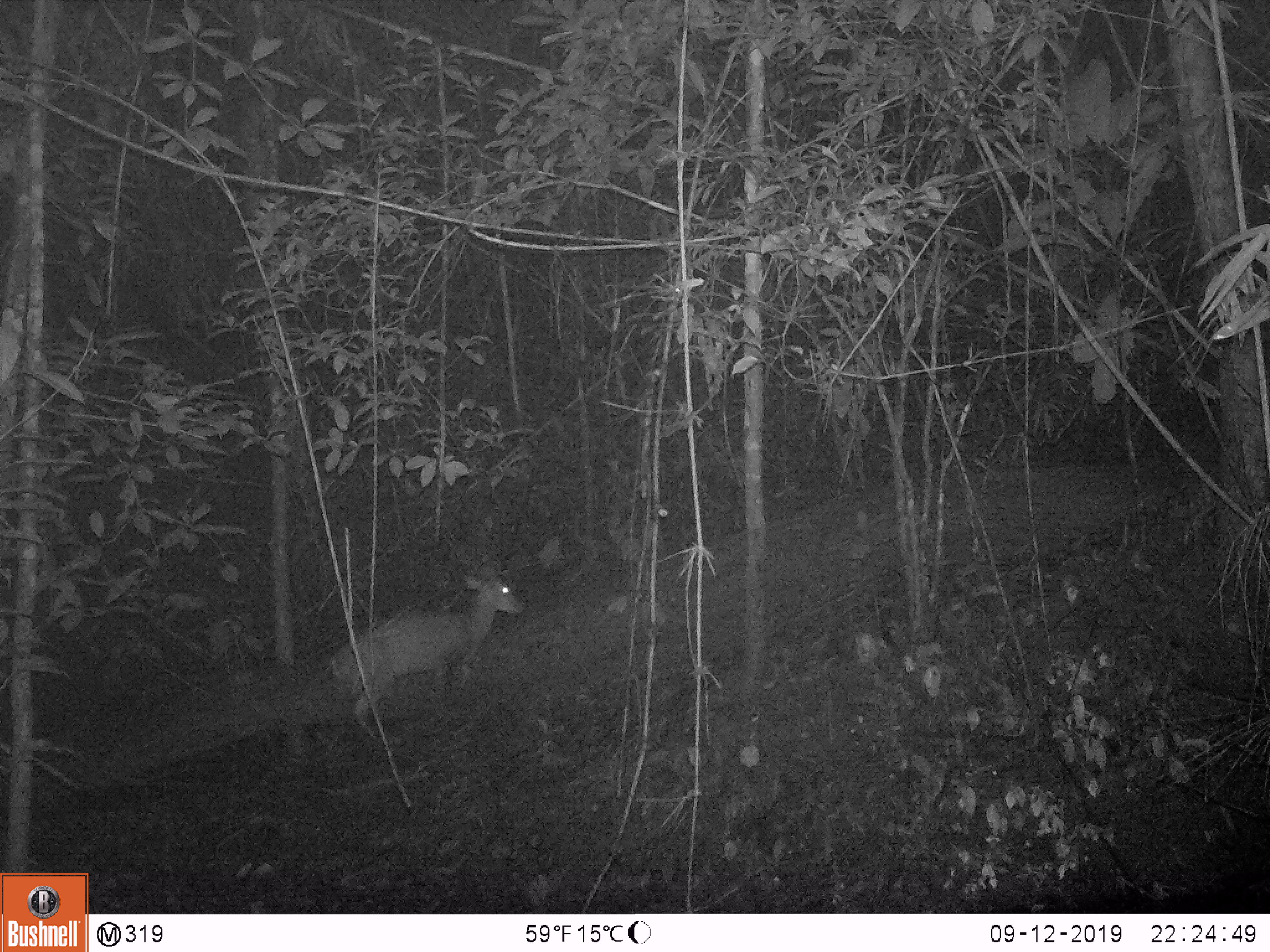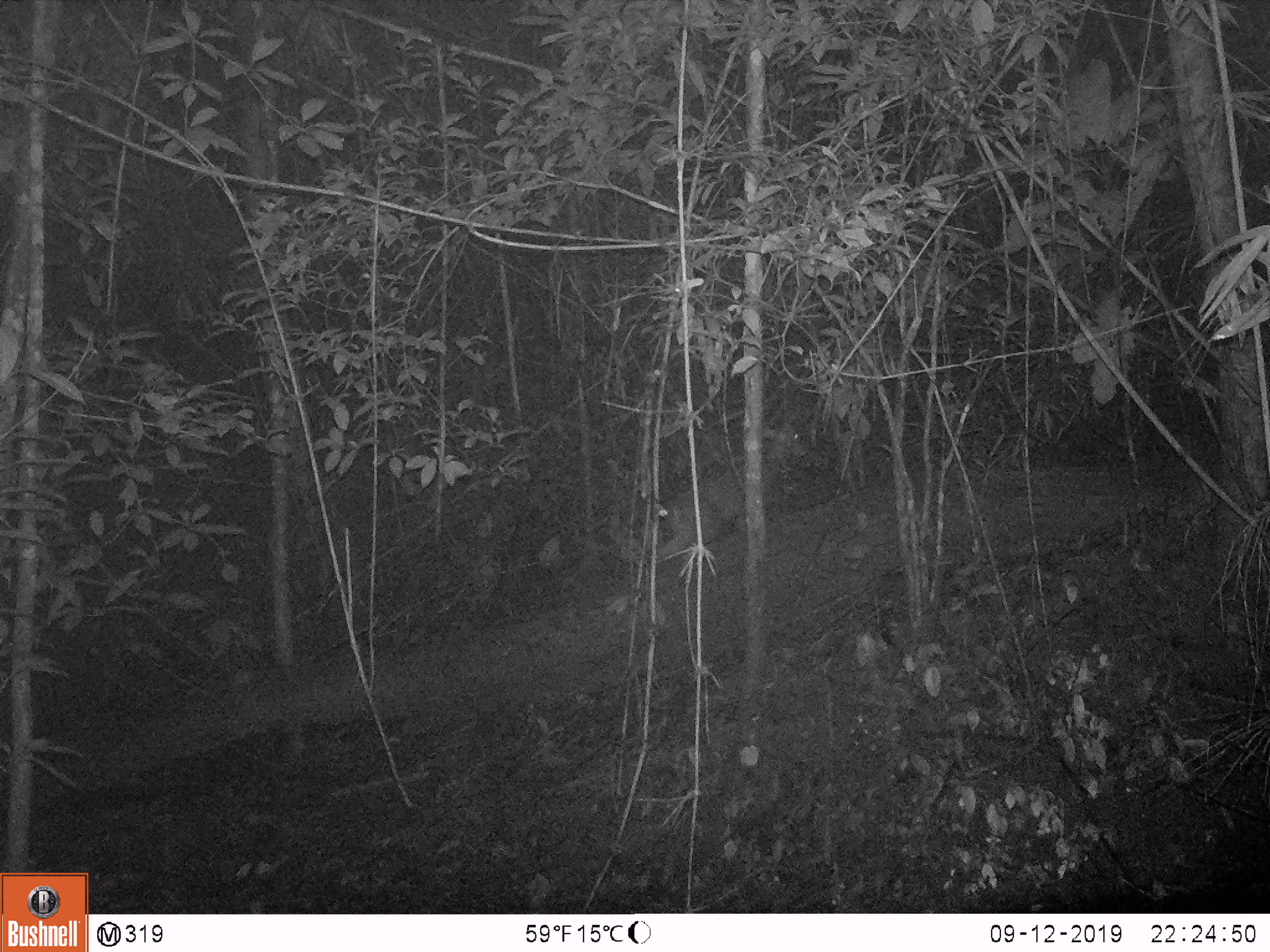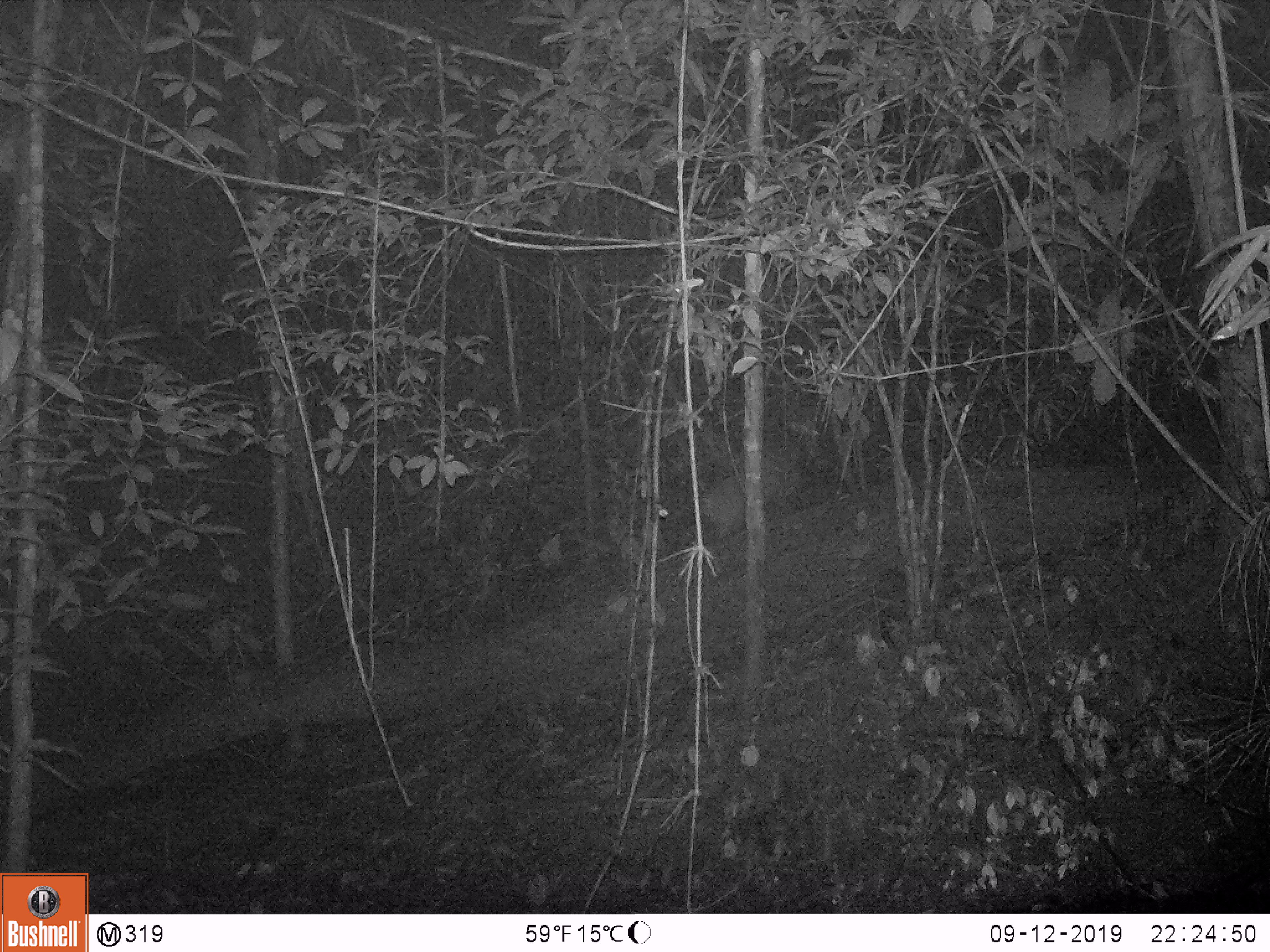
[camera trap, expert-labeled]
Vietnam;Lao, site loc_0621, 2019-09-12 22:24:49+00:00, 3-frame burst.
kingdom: Animalia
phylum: Chordata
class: Mammalia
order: Artiodactyla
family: Cervidae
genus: Muntiacus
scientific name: Muntiacus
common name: muntjacs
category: unidentified muntjac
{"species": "unidentified muntjac (muntjacs) (Muntiacus)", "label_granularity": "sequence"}